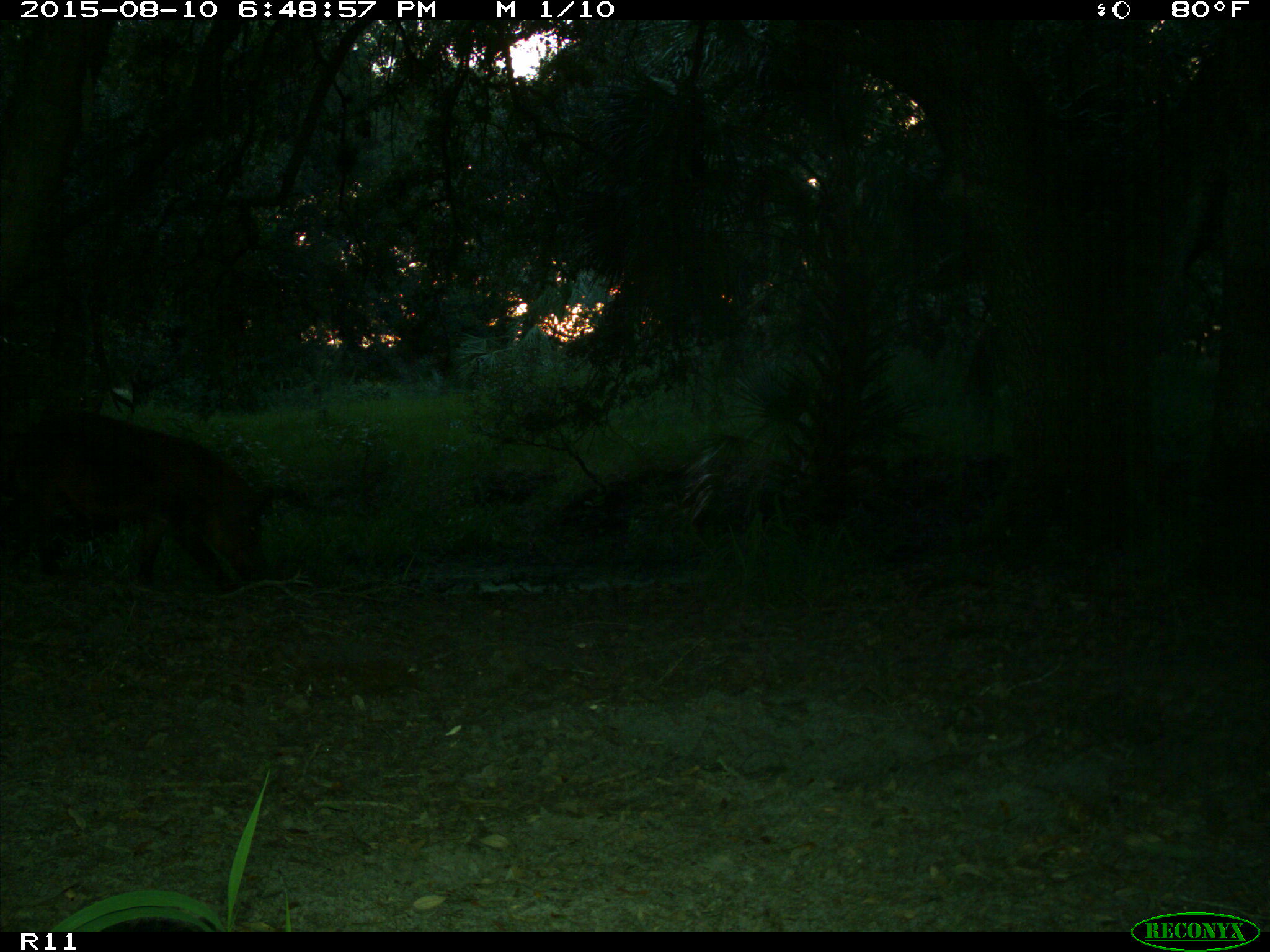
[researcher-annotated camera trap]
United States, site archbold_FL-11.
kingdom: Animalia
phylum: Chordata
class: Mammalia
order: Artiodactyla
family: Suidae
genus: Sus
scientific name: Sus scrofa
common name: wild boar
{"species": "Sus scrofa (wild boar)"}